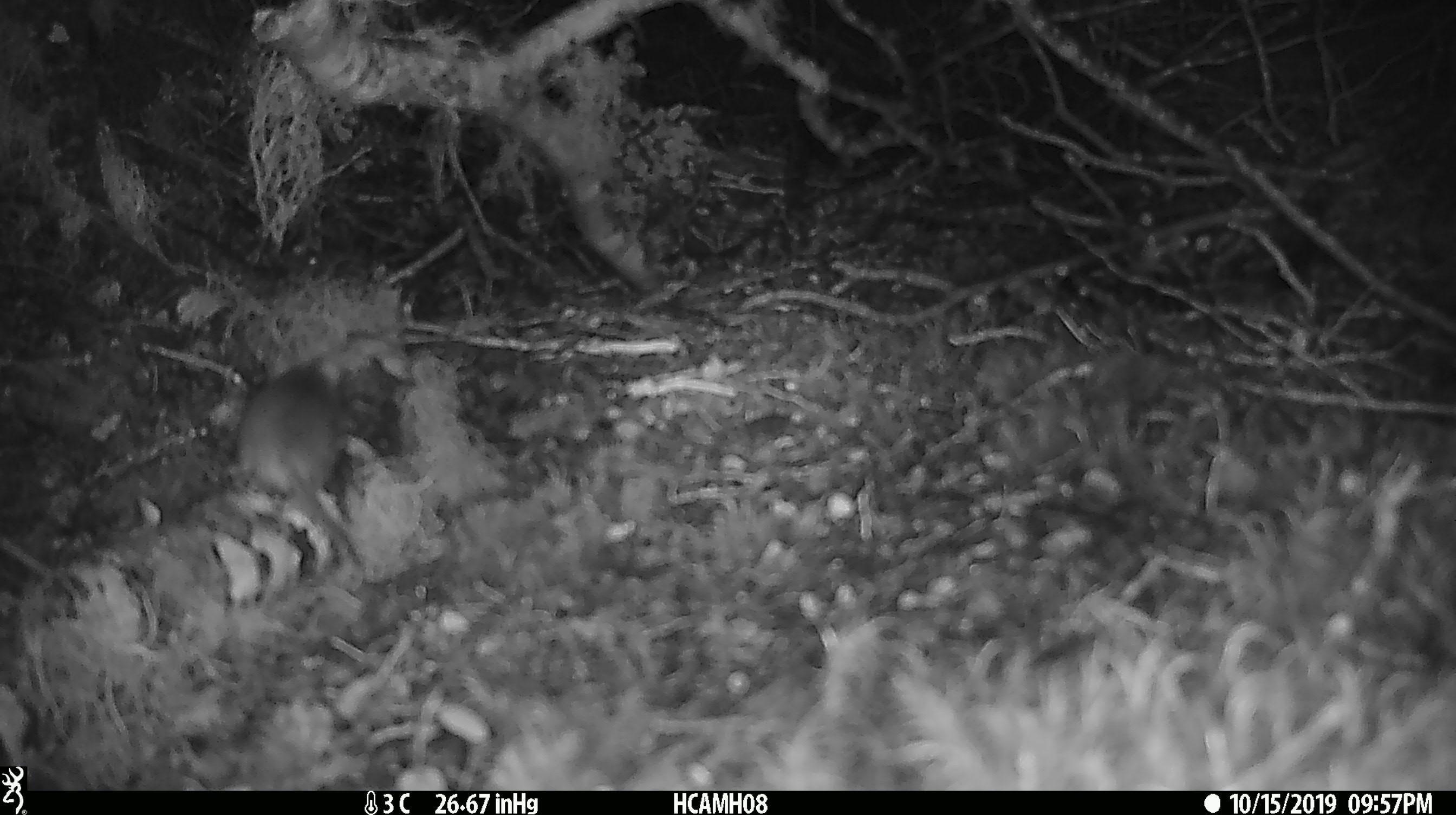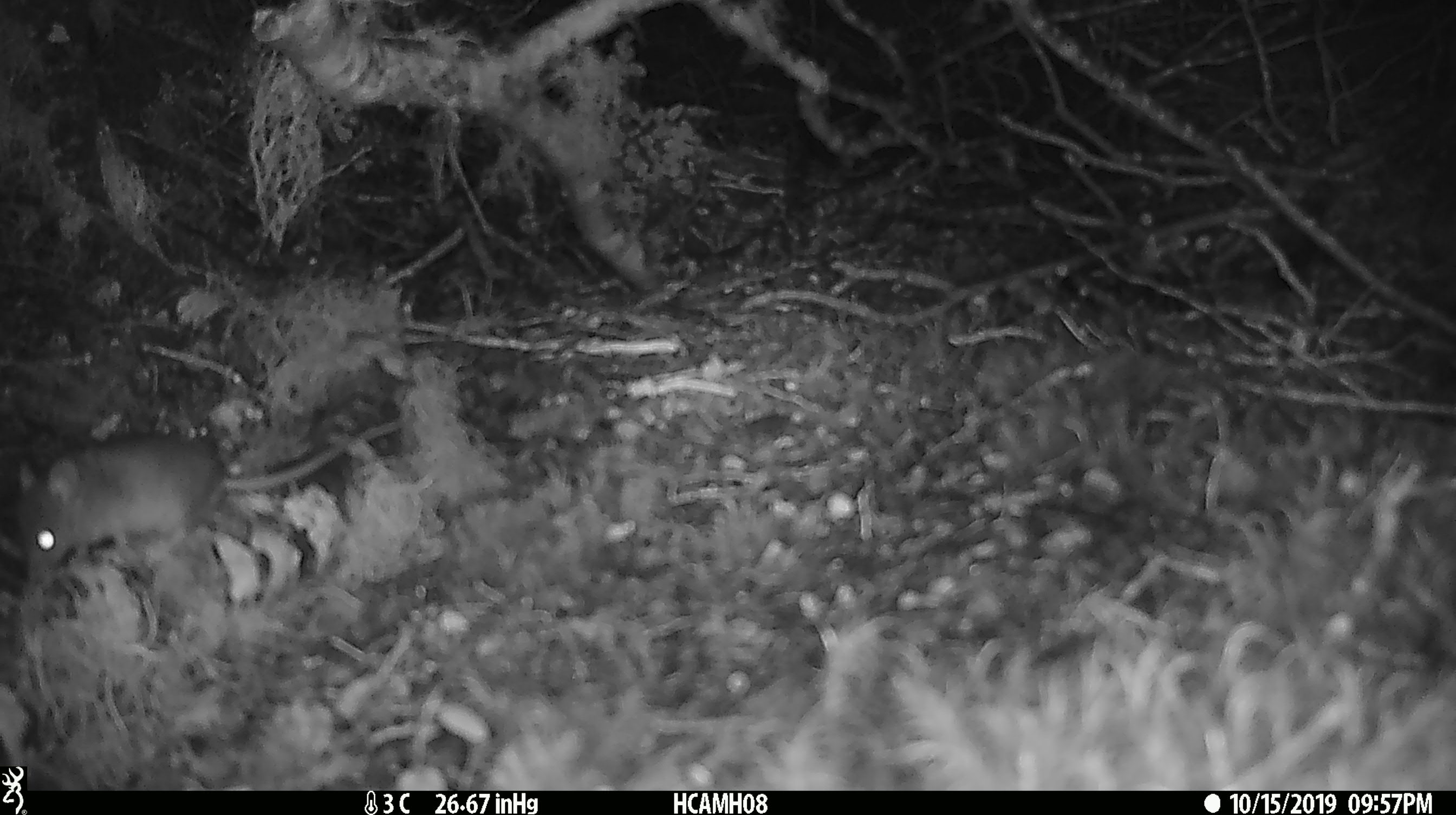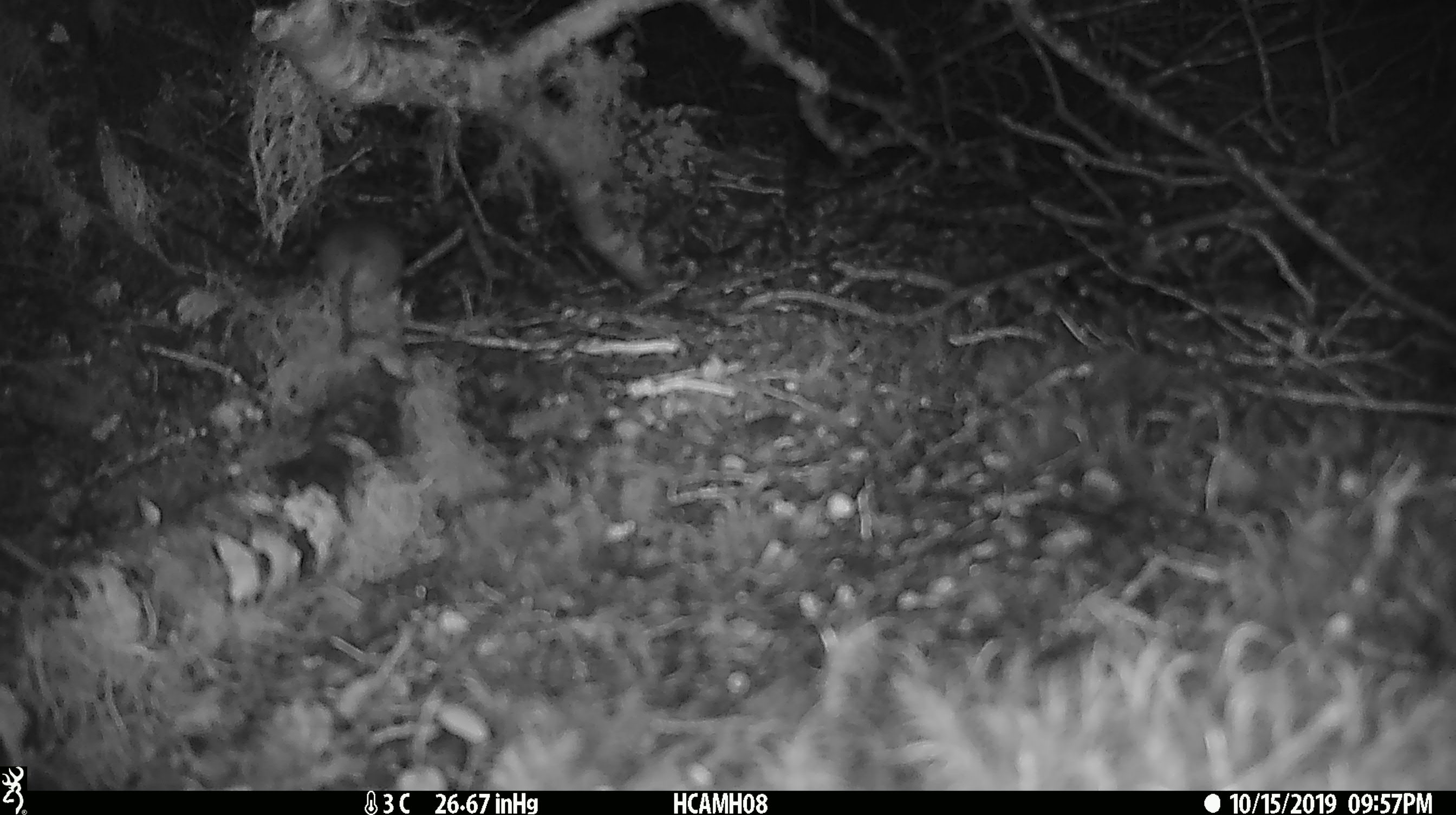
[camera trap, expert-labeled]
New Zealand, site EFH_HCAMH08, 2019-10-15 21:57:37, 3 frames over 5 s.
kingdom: Animalia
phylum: Chordata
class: Mammalia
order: Rodentia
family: Muridae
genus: Mus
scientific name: Mus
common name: mouse